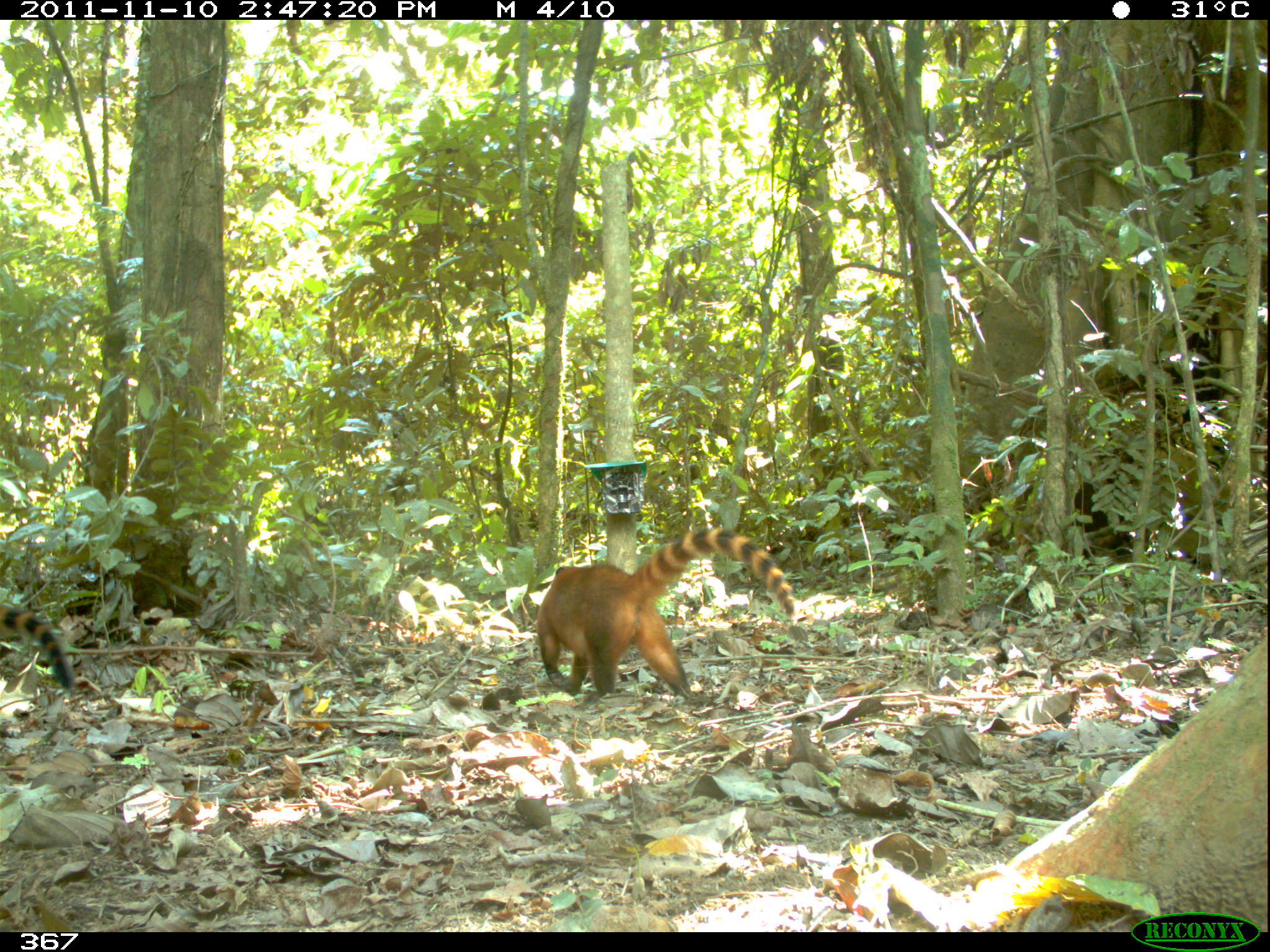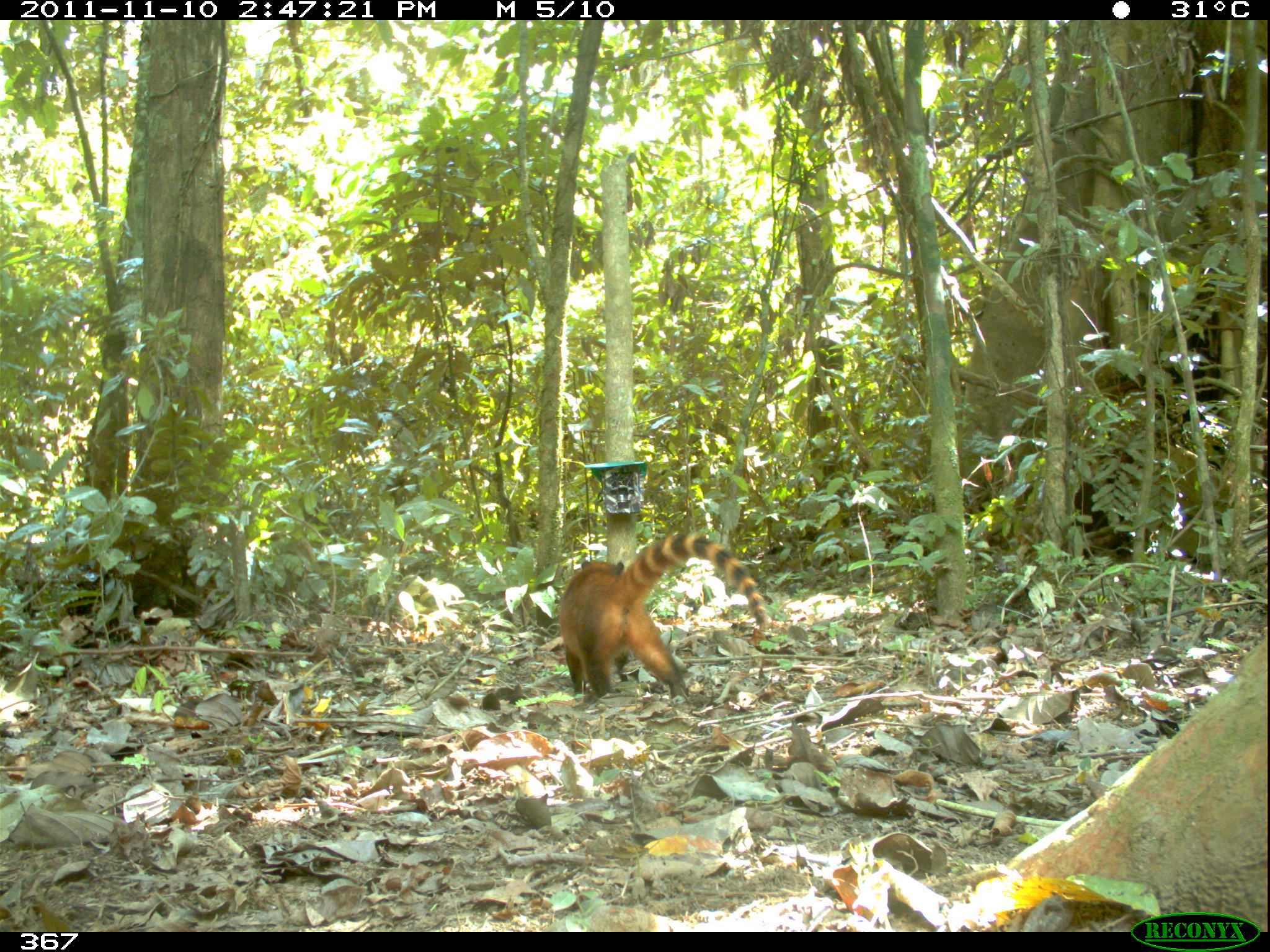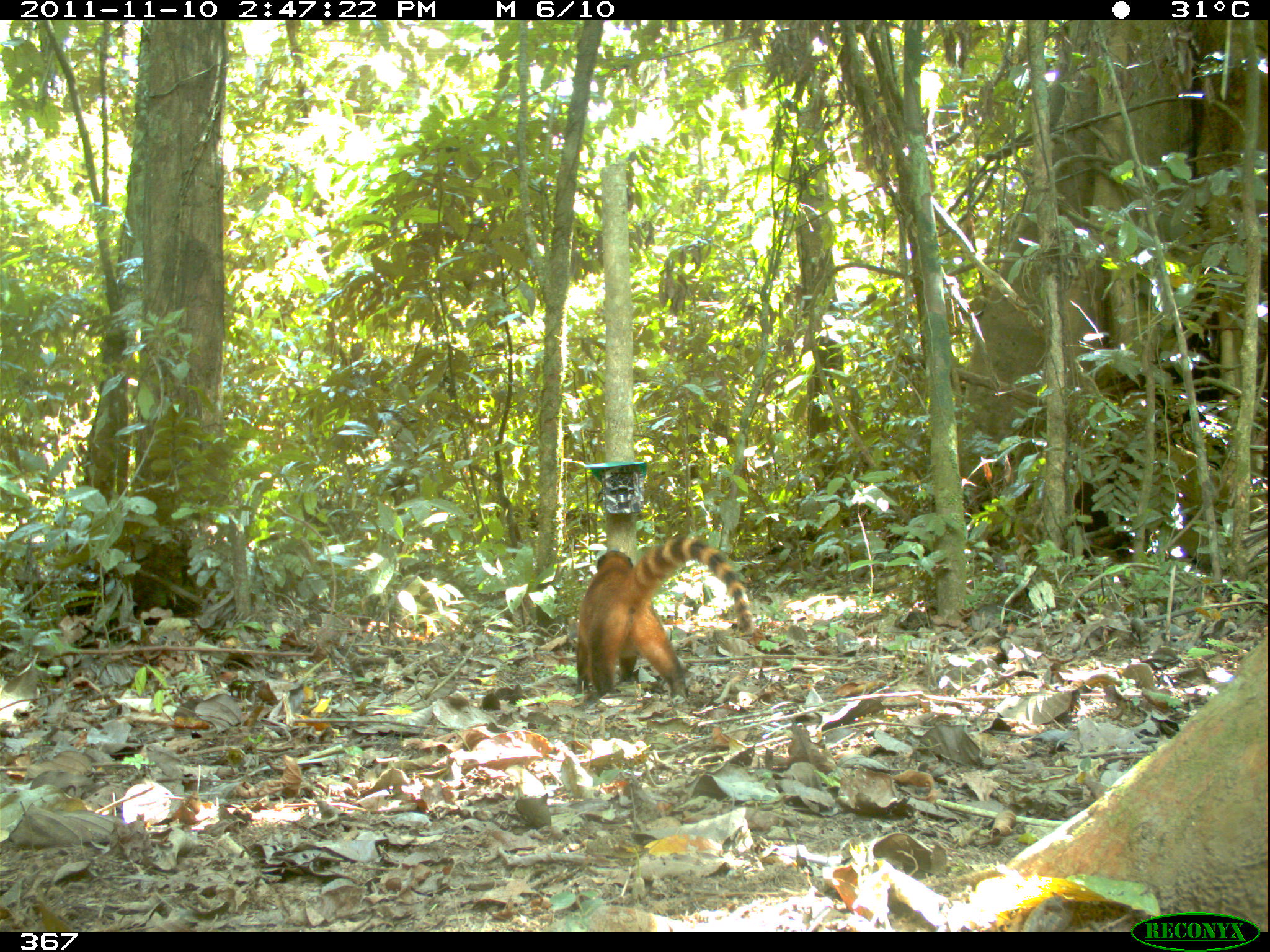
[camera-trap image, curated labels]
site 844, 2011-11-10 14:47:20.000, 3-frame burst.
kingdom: Animalia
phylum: Chordata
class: Mammalia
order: Carnivora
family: Procyonidae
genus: Nasua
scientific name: Nasua nasua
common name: south american coati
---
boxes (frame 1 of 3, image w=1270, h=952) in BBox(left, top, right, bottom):
nasua nasua: BBox(536, 527, 797, 699)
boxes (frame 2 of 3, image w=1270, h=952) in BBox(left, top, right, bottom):
nasua nasua: BBox(560, 532, 769, 702)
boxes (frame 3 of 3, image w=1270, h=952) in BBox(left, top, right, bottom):
nasua nasua: BBox(576, 535, 756, 708)